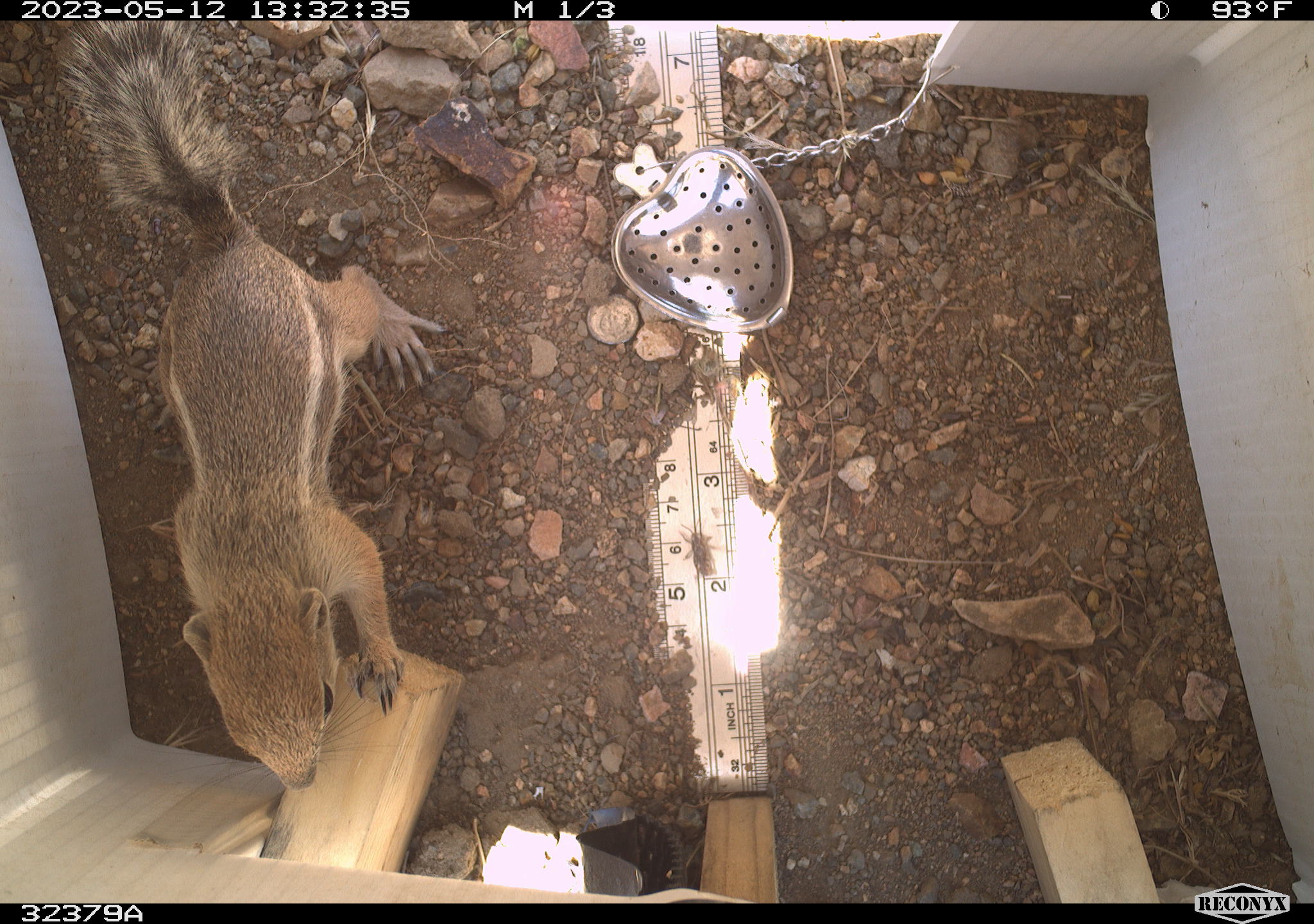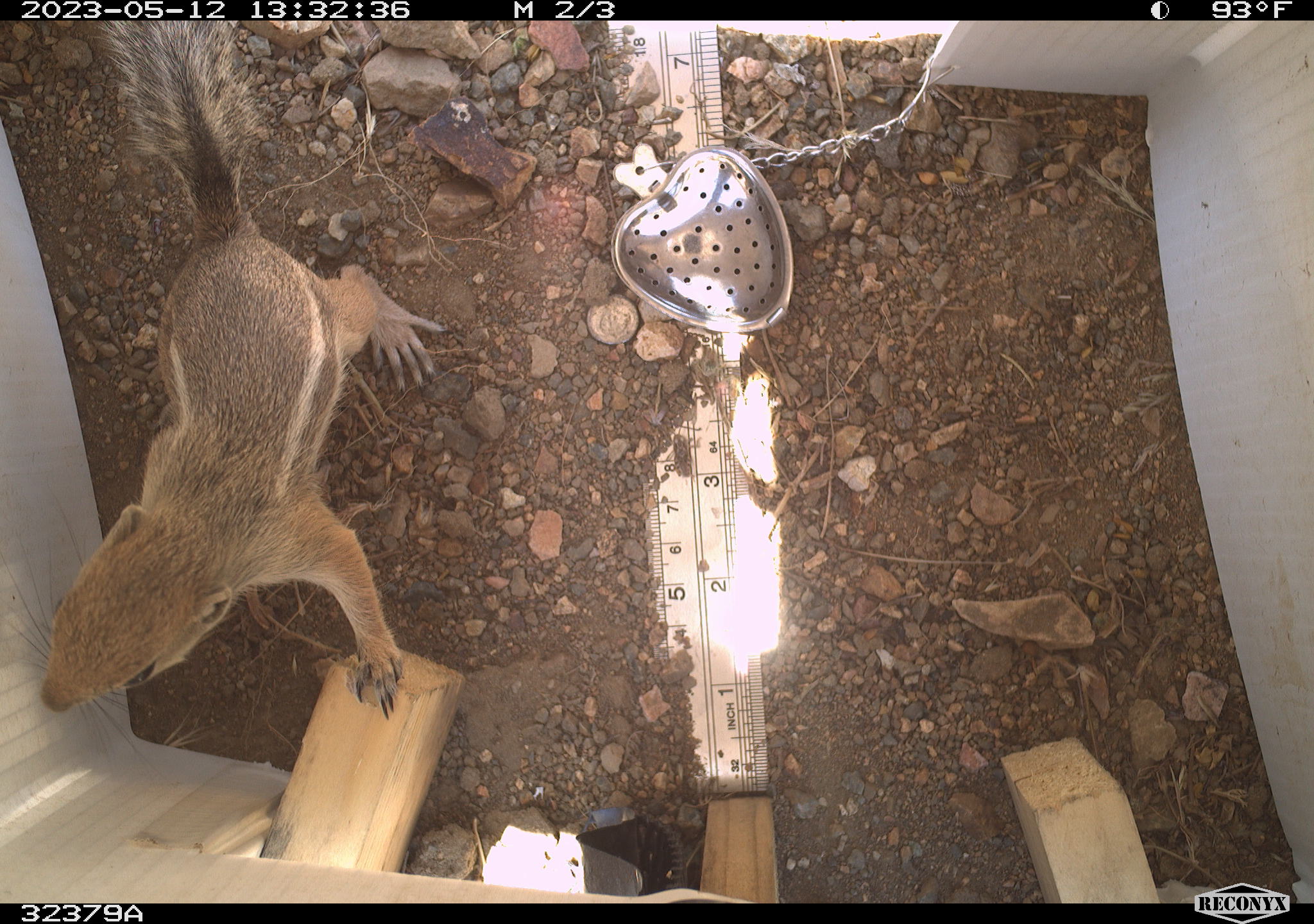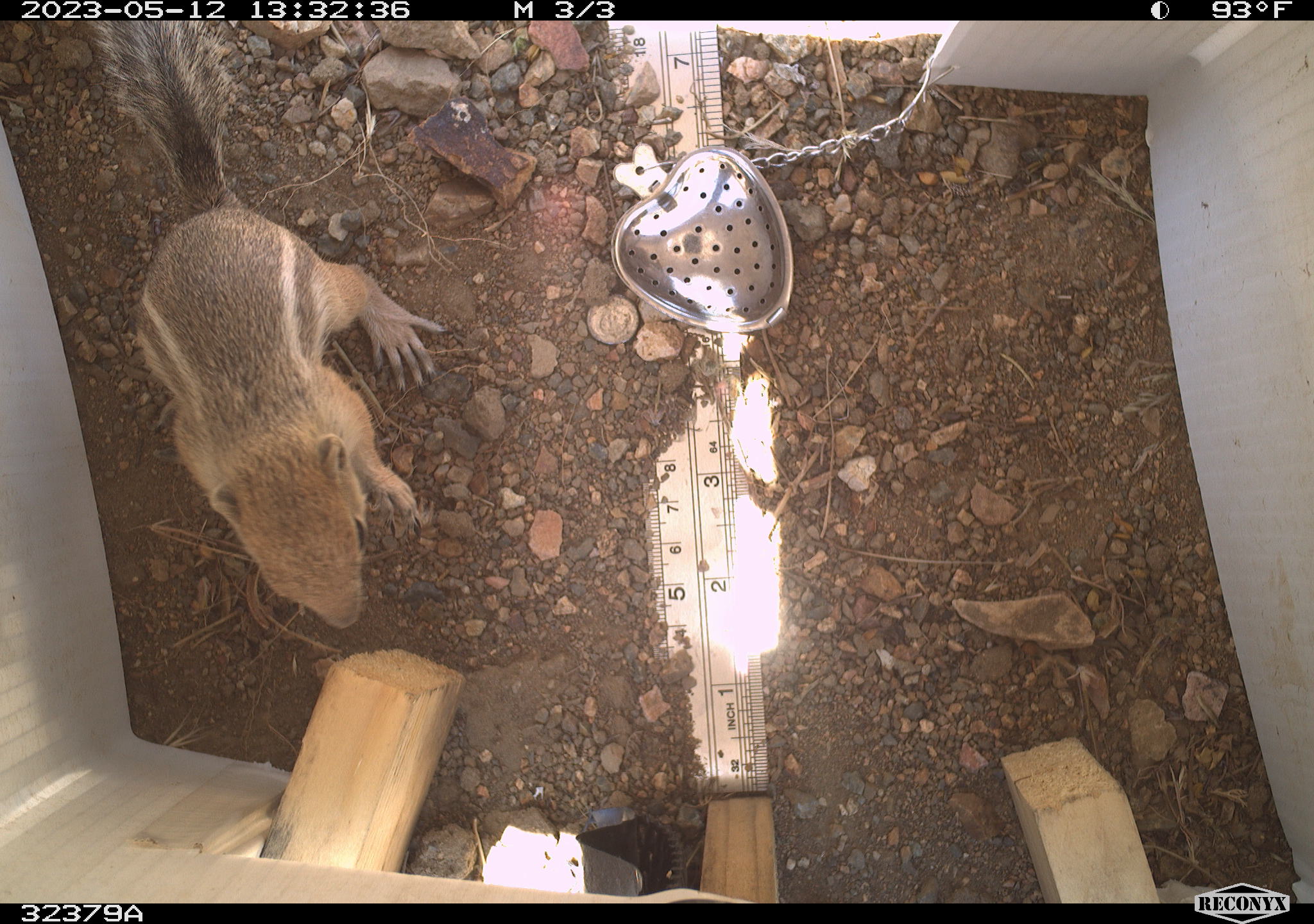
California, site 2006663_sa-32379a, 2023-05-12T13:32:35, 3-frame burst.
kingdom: Animalia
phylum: Chordata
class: Mammalia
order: Rodentia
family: Sciuridae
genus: Ammospermophilus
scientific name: Ammospermophilus leucurus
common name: white-tailed antelope squirrel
White-tailed antelope squirrel (Ammospermophilus leucurus).